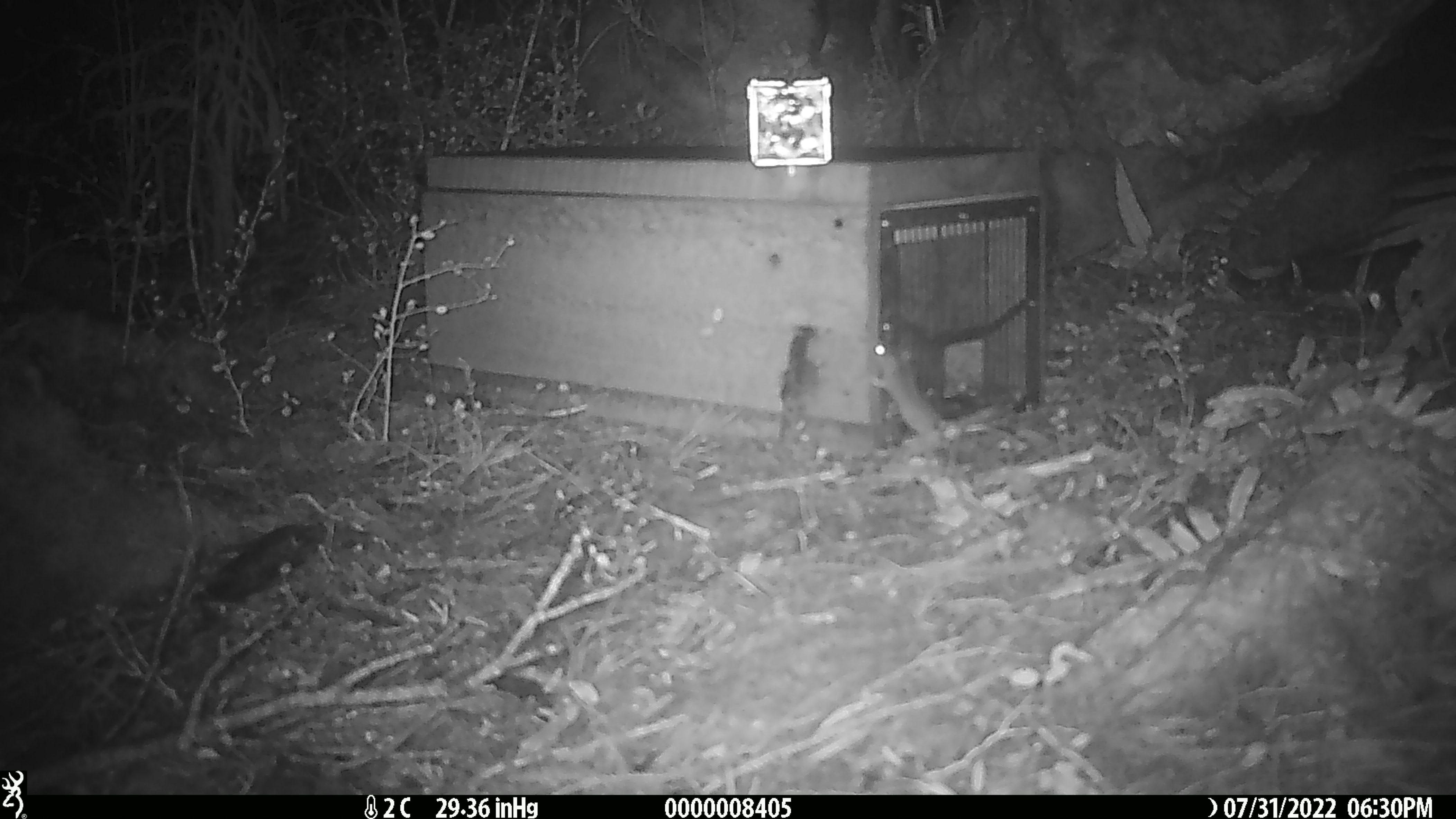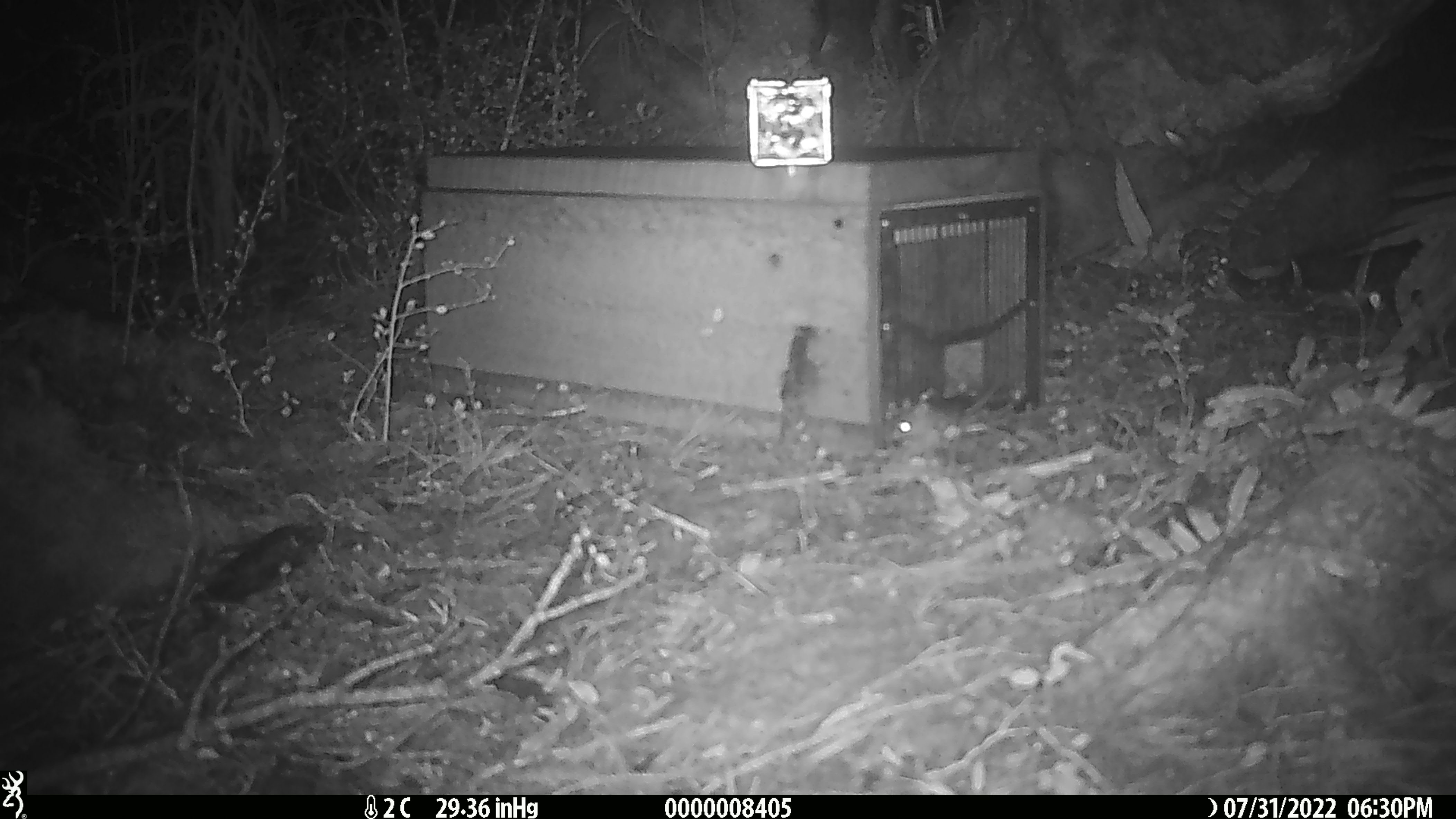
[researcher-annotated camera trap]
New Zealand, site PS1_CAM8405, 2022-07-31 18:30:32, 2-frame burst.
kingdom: Animalia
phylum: Chordata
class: Mammalia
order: Rodentia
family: Muridae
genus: Mus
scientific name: Mus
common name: mouse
Mouse (Mus).